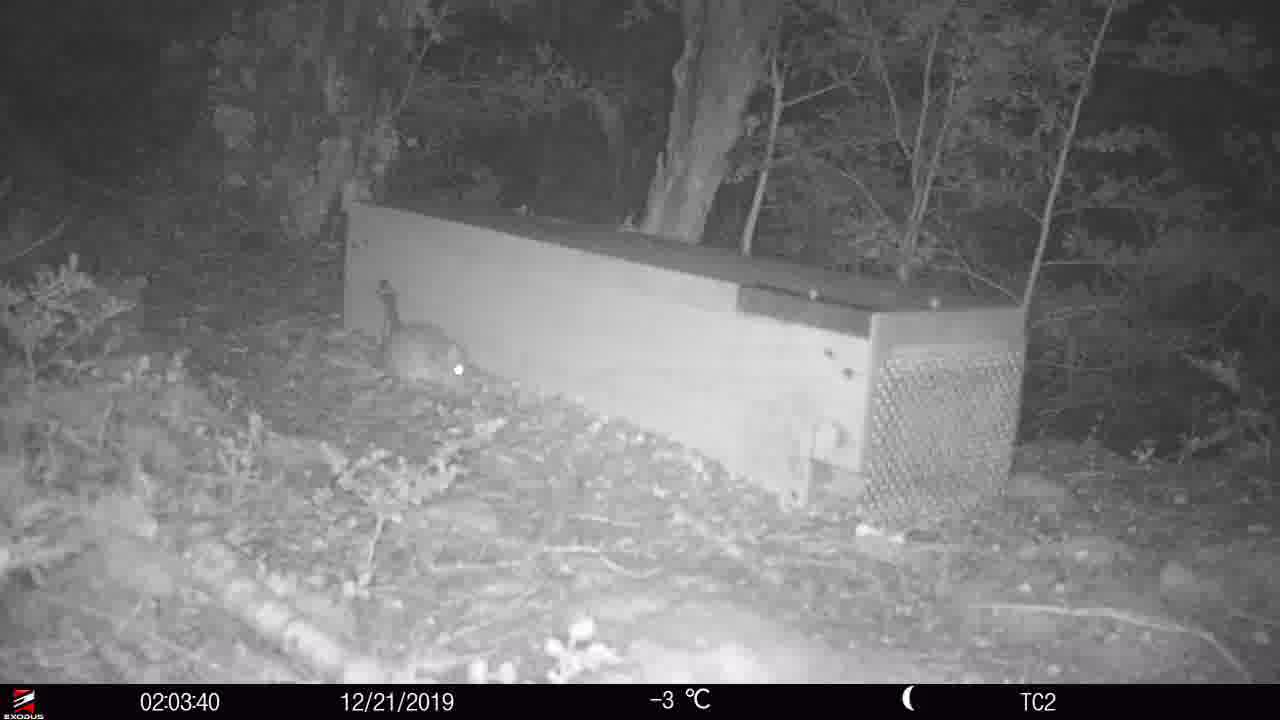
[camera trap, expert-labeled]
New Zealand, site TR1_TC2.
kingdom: Animalia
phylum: Chordata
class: Mammalia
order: Rodentia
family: Muridae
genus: Rattus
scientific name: Rattus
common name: rat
Rat (Rattus).